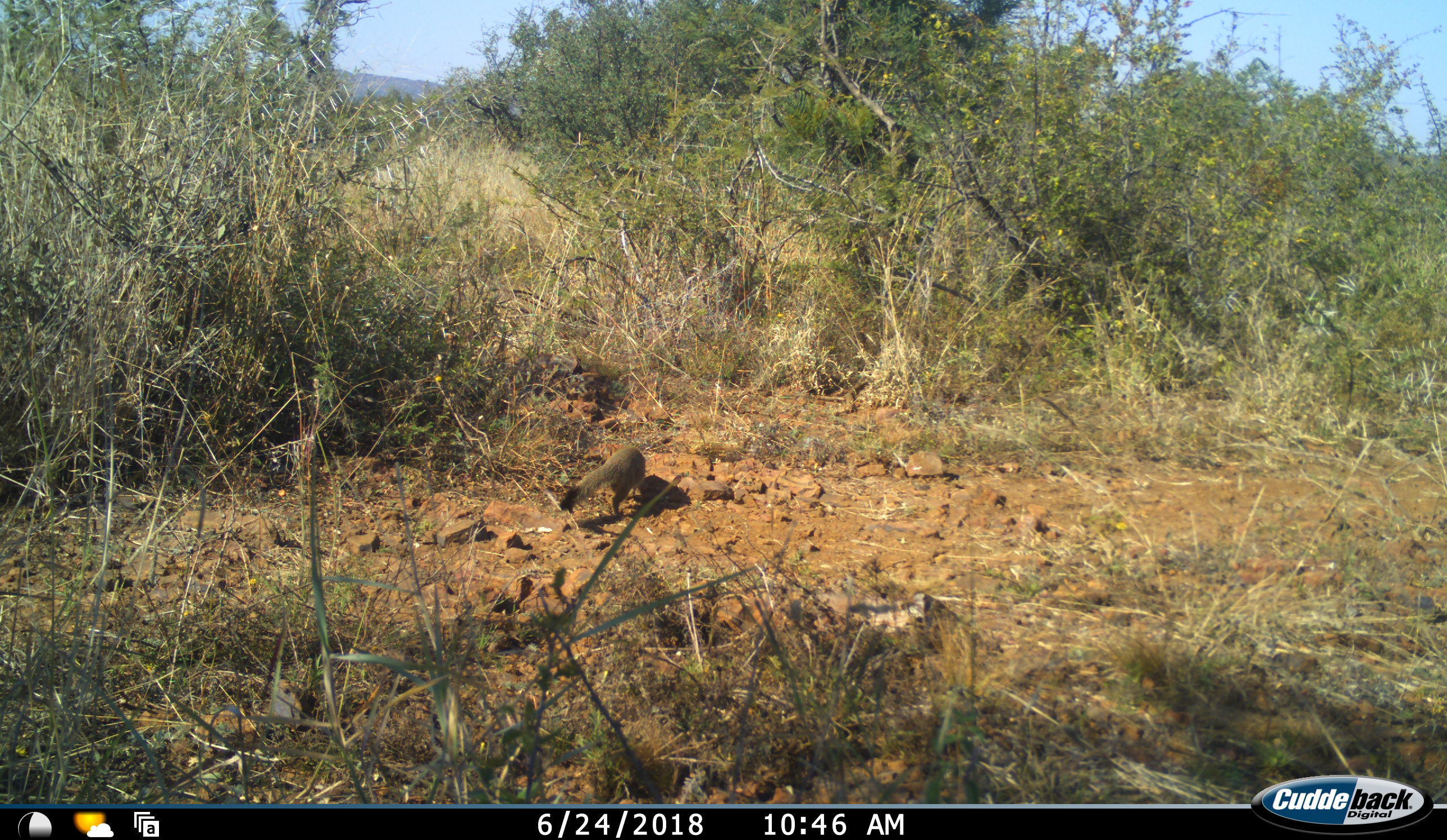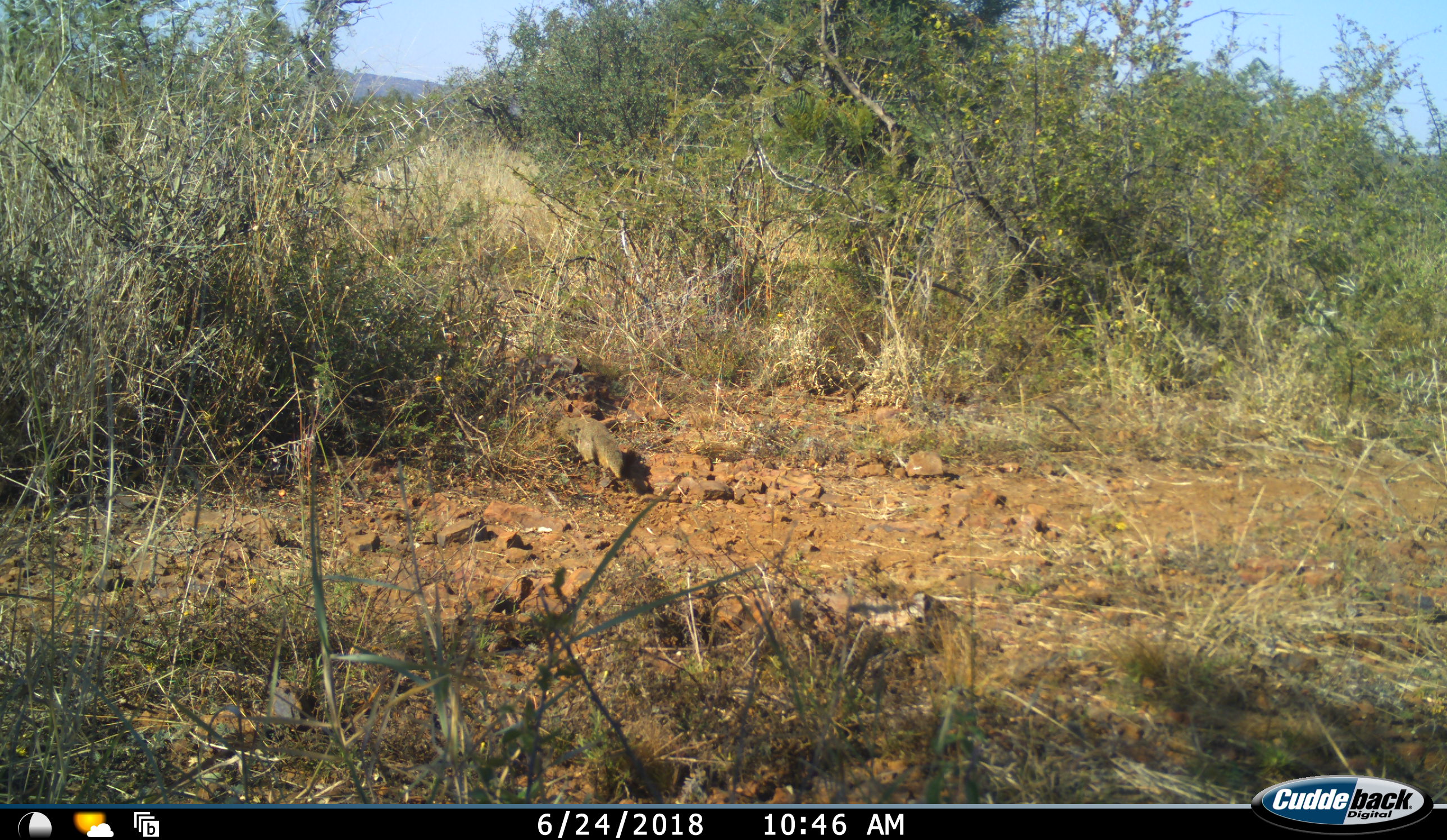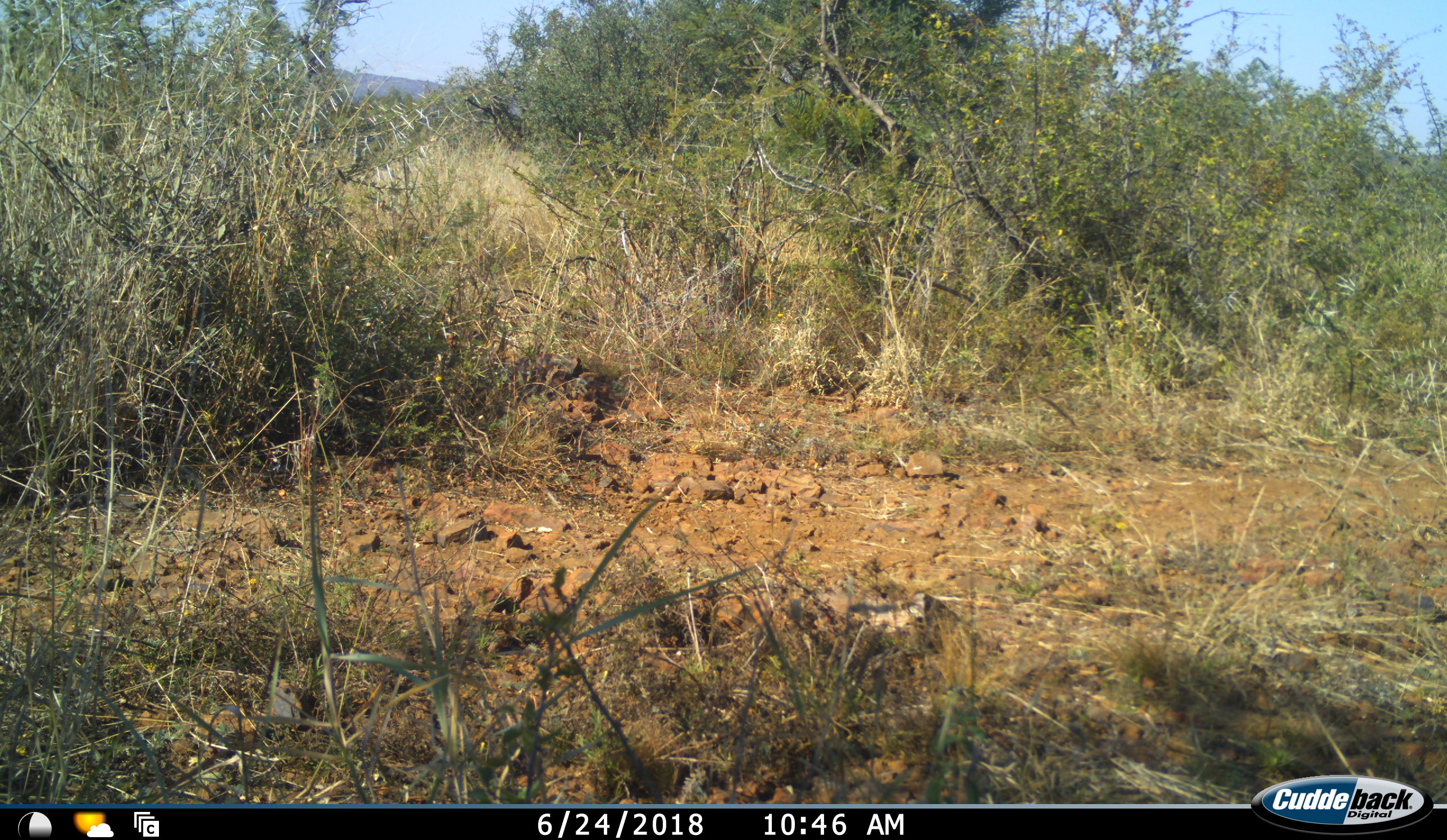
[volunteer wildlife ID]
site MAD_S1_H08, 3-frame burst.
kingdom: Animalia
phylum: Chordata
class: Mammalia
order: Carnivora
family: Herpestidae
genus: Herpestes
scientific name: Herpestes sanguineus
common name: slender mongoose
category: mongooseslender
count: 1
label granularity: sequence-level